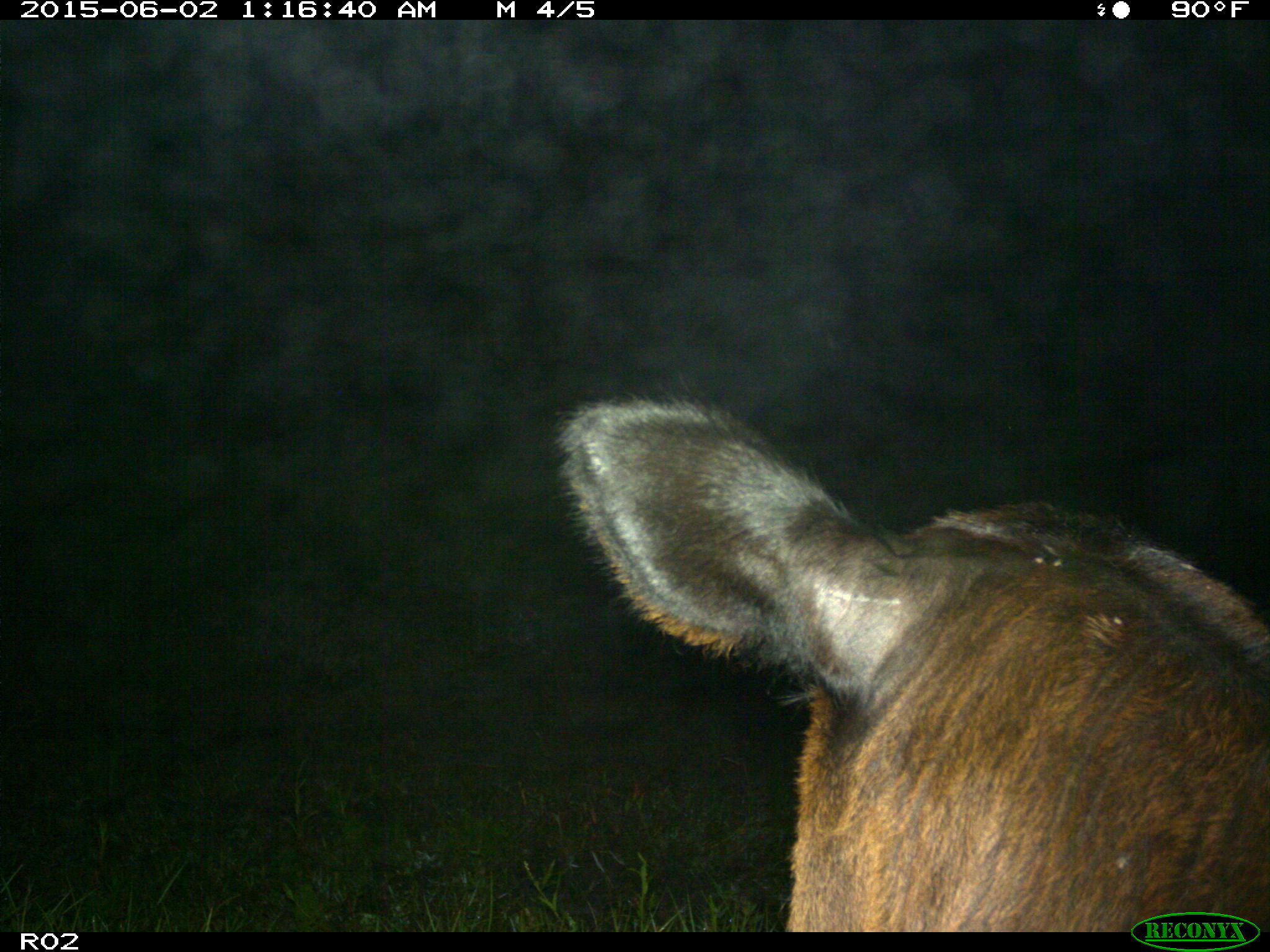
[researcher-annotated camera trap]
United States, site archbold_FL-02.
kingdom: Animalia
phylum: Chordata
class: Mammalia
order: Artiodactyla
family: Bovidae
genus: Bos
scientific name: Bos taurus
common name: domestic cow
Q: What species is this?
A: Bos taurus (domestic cow).